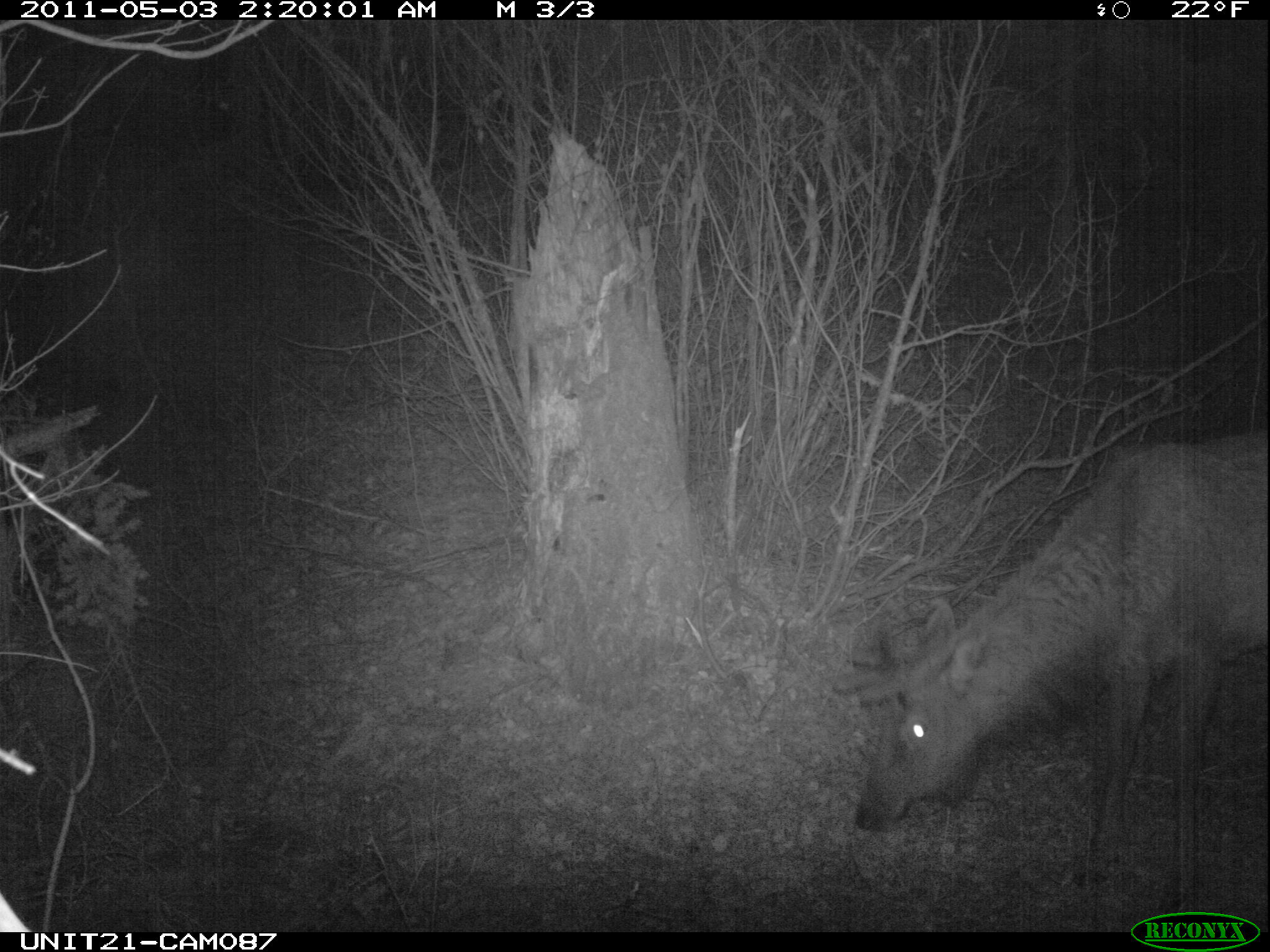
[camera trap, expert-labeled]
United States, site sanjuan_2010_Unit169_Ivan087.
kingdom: Animalia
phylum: Chordata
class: Mammalia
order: Artiodactyla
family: Cervidae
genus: Cervus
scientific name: Cervus elaphus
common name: red deer